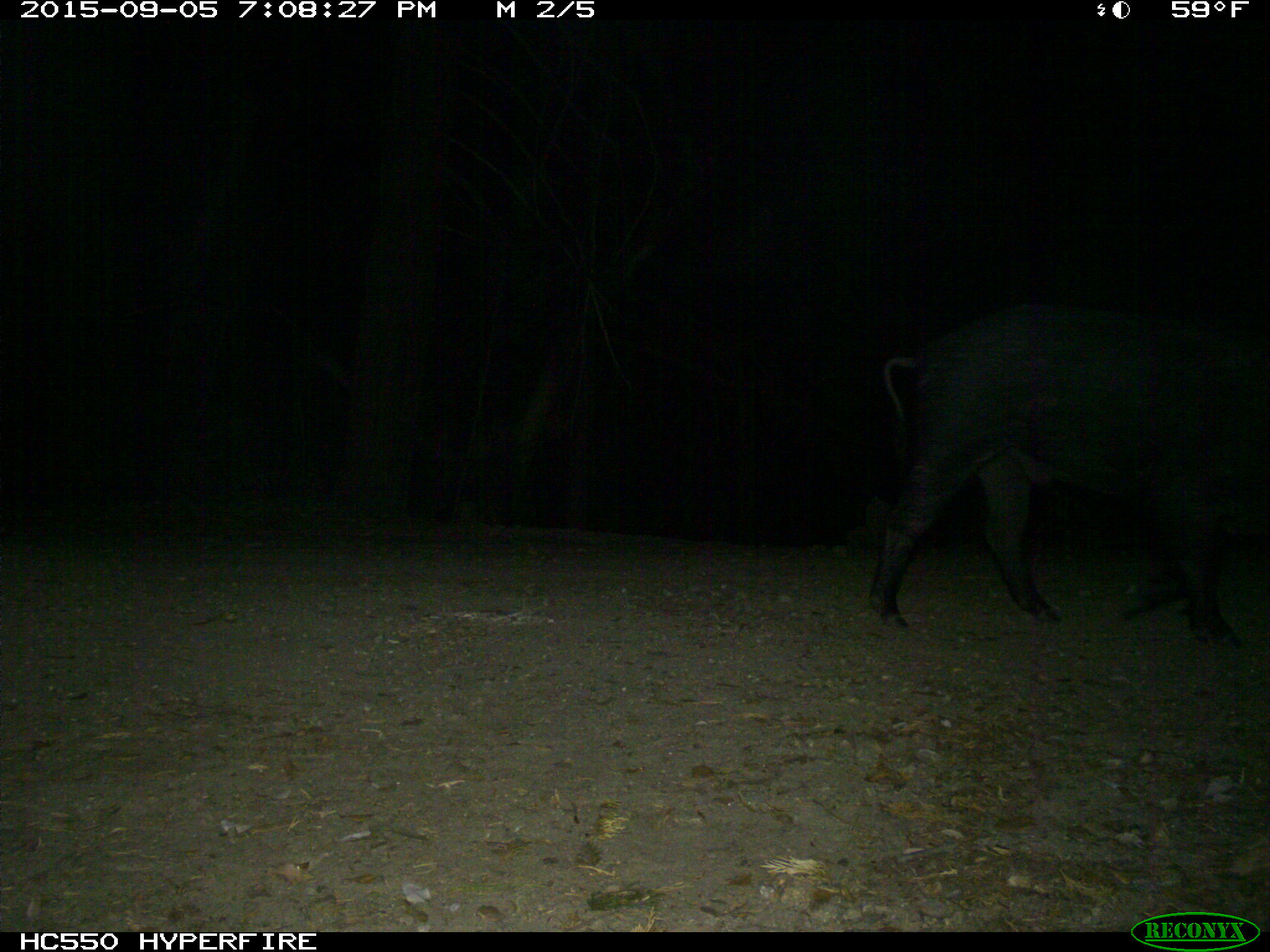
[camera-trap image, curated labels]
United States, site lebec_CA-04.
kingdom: Animalia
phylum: Chordata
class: Mammalia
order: Artiodactyla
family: Suidae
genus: Sus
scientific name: Sus scrofa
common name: wild boar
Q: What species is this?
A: Sus scrofa (wild boar).